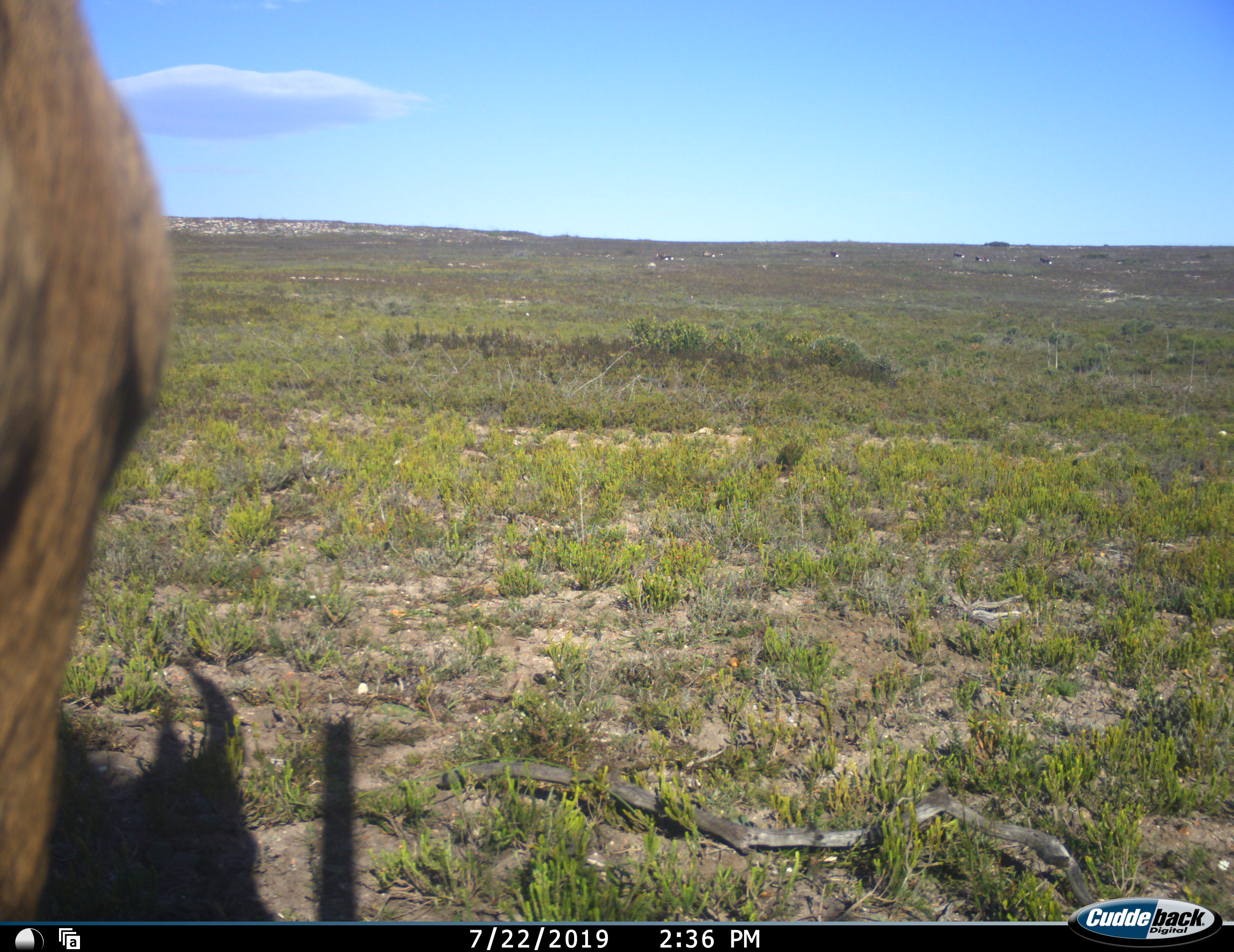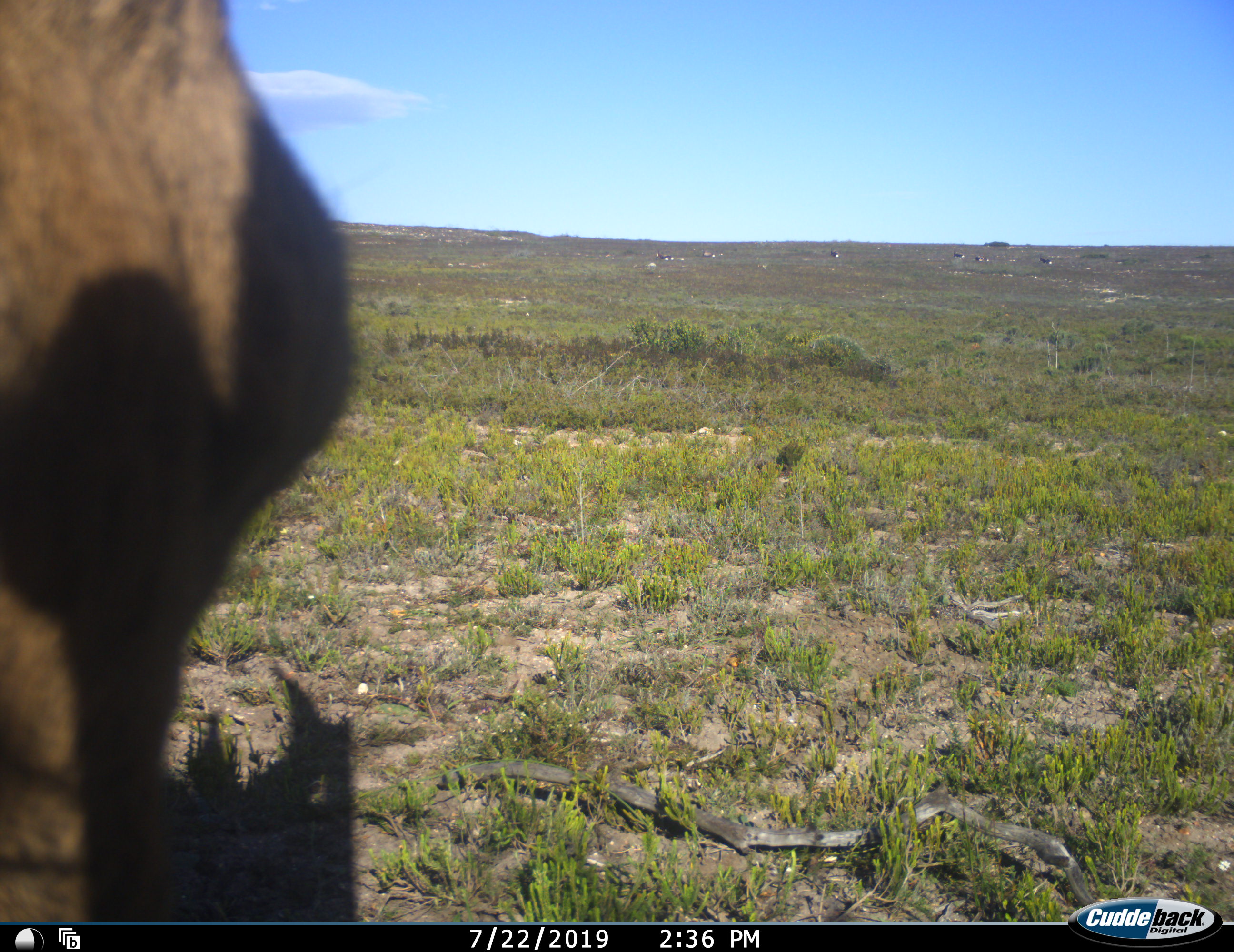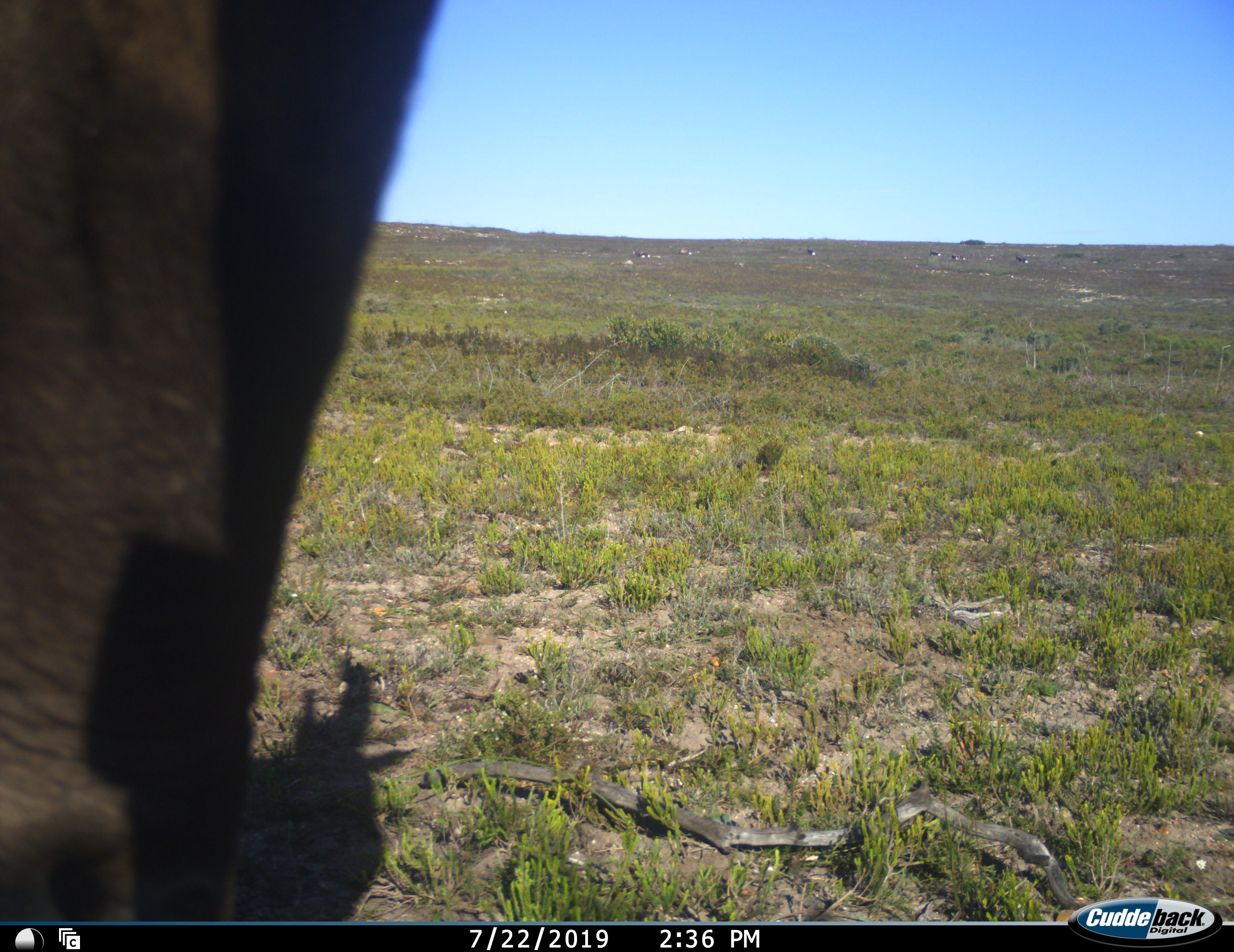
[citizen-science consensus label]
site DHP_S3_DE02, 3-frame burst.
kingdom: Animalia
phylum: Chordata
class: Mammalia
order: Artiodactyla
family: Bovidae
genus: Damaliscus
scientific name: Damaliscus pygargus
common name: bontebok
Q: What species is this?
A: Bontebok (Damaliscus pygargus).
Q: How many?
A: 7.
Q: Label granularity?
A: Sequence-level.